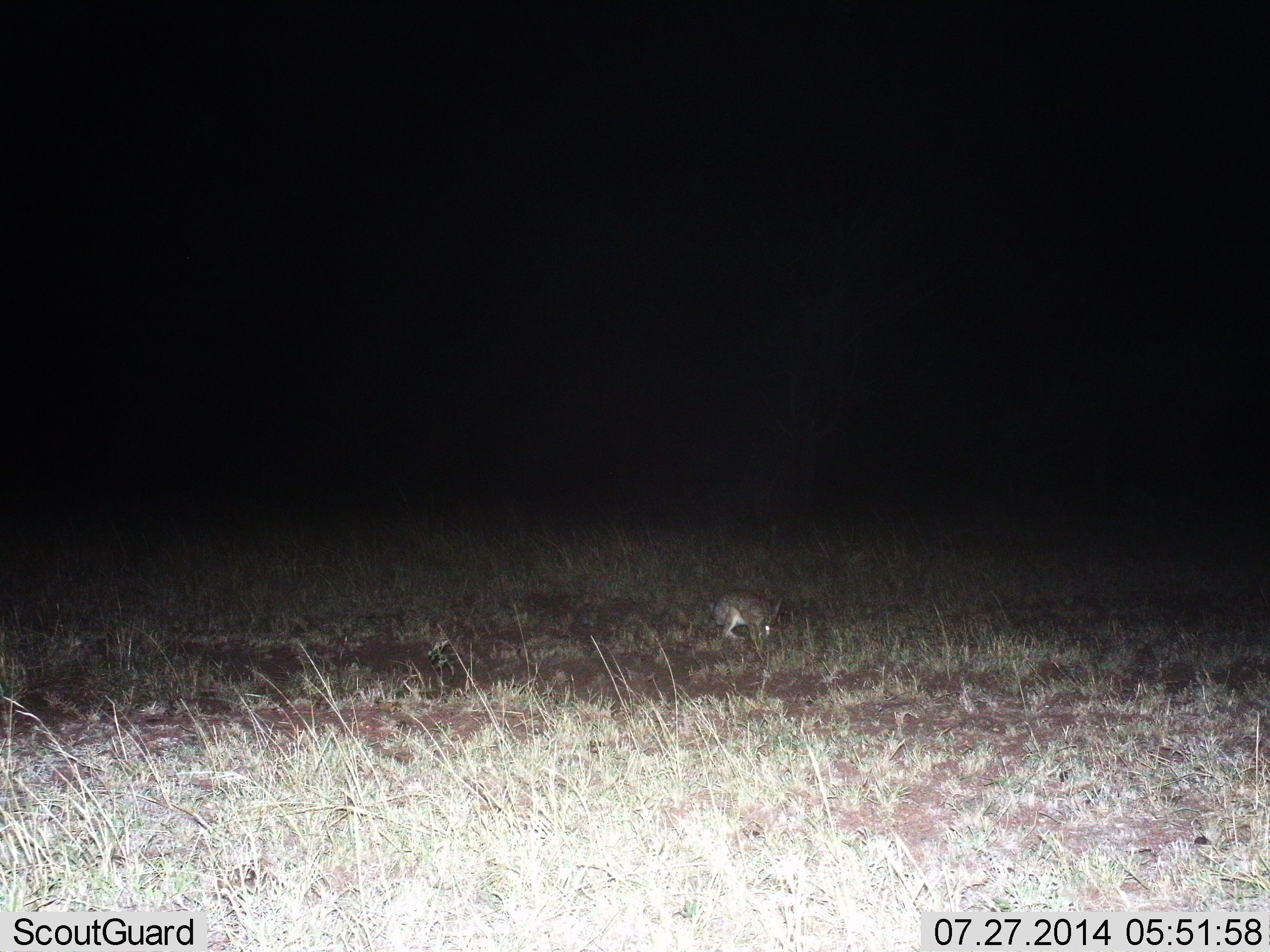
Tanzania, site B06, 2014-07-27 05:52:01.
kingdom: Animalia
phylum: Chordata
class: Mammalia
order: Lagomorpha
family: Leporidae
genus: Lepus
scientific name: Lepus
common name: hare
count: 1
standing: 30%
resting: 0%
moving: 10%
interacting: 0%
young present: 0%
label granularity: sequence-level